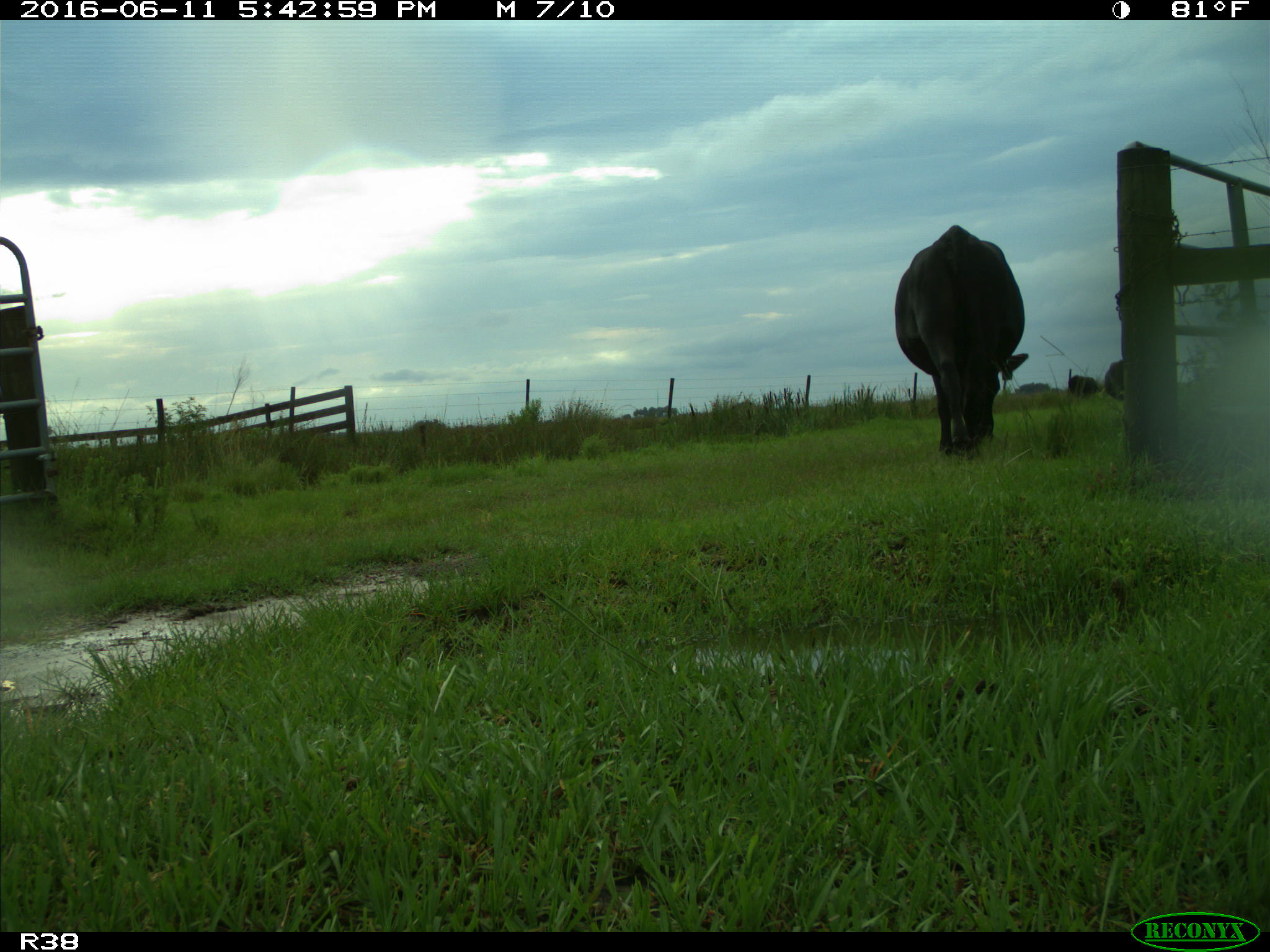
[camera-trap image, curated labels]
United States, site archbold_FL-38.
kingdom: Animalia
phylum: Chordata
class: Mammalia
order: Artiodactyla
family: Bovidae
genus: Bos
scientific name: Bos taurus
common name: domestic cow